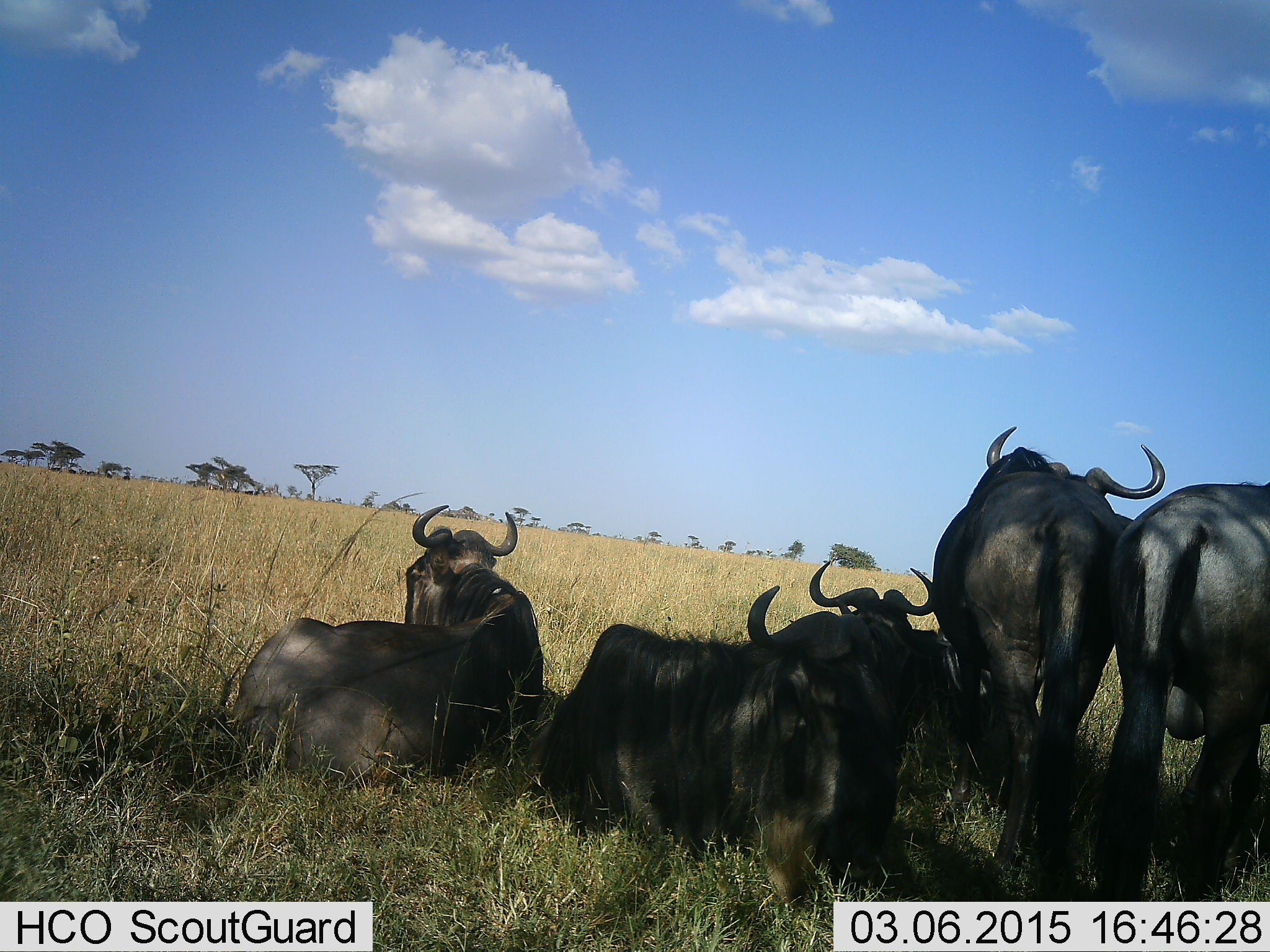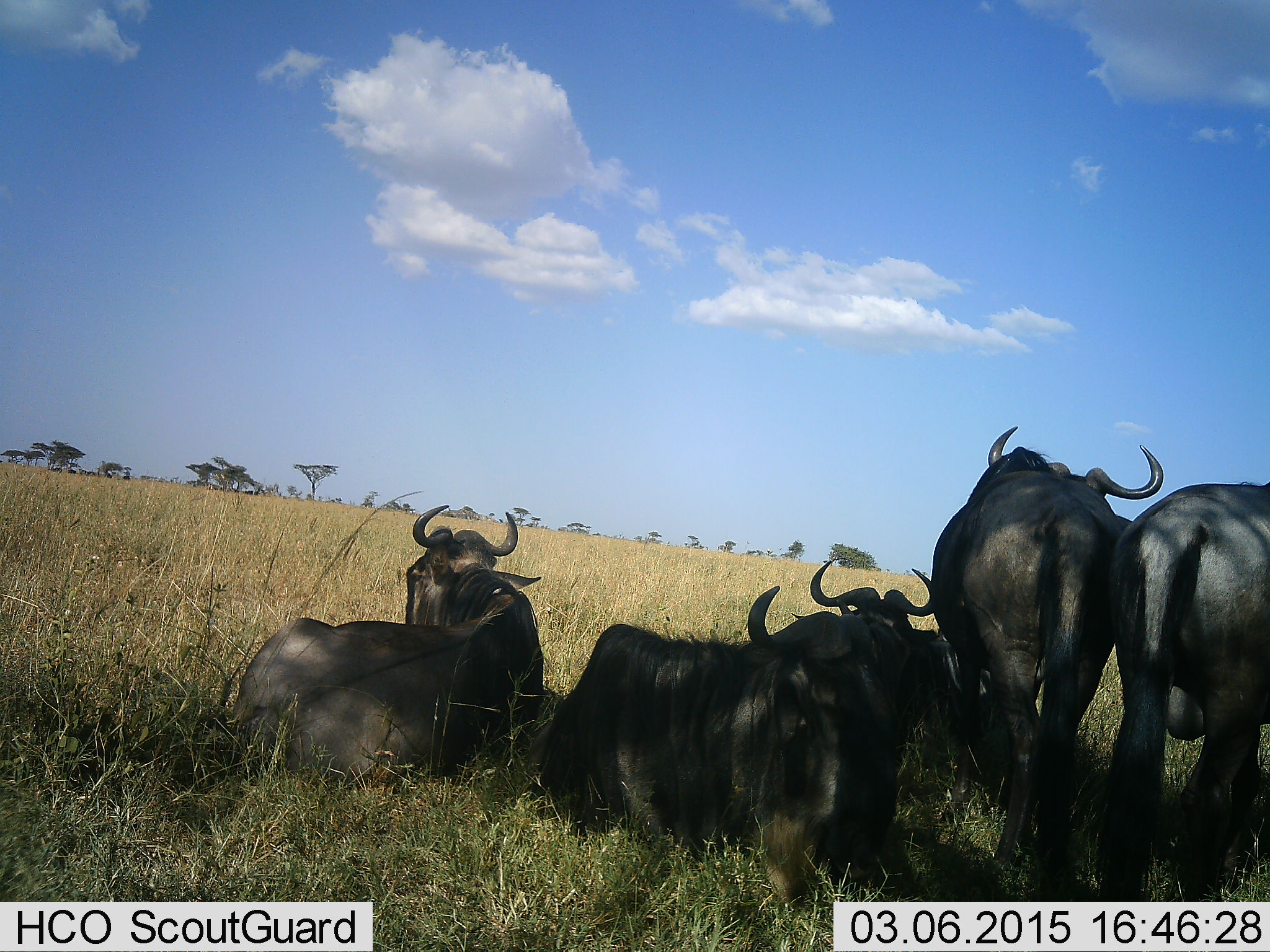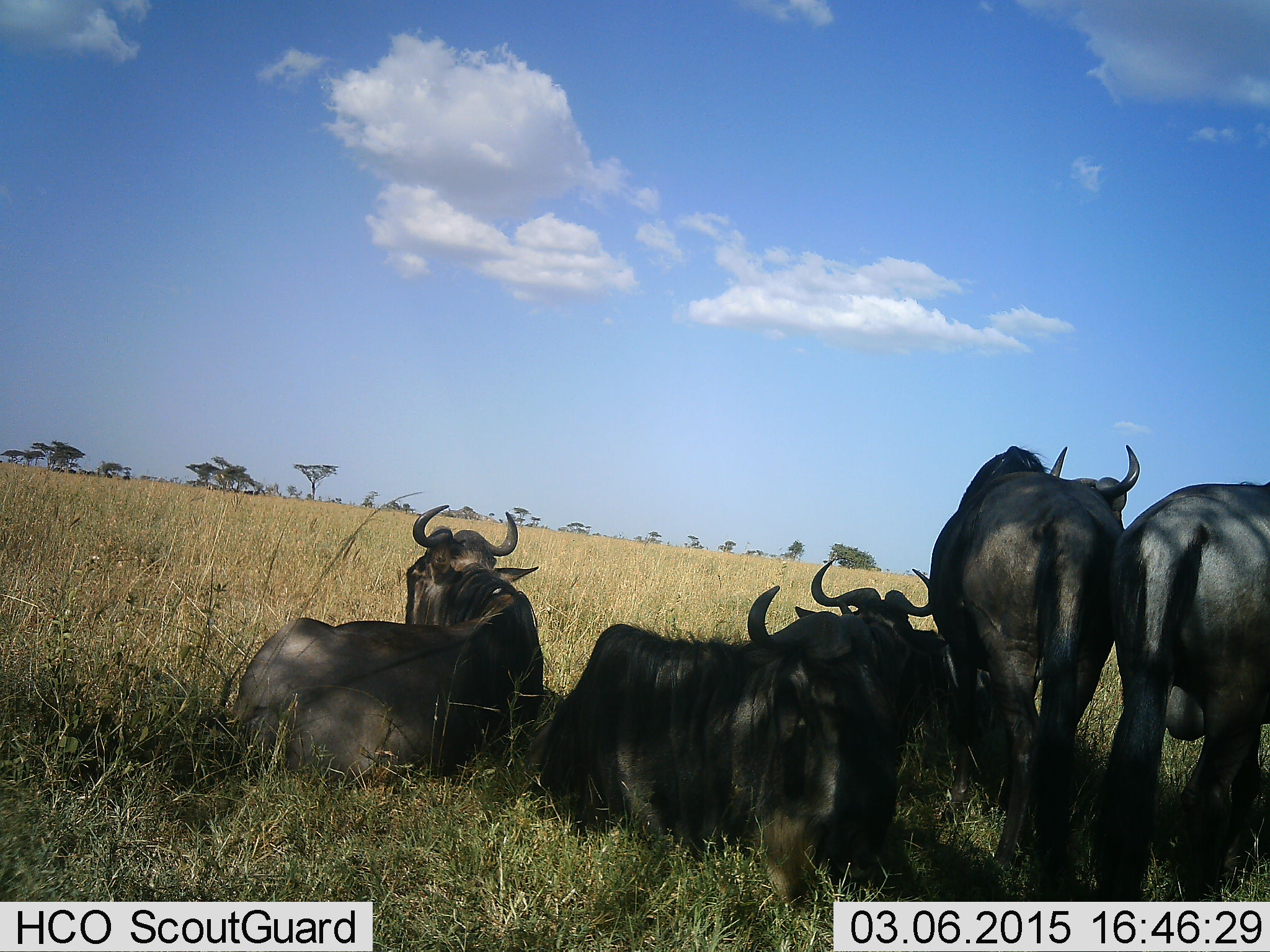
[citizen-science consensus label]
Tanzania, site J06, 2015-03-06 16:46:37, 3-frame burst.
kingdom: Animalia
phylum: Chordata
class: Mammalia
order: Artiodactyla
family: Bovidae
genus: Connochaetes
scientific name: Connochaetes taurinus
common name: blue wildebeest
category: wildebeest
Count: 5.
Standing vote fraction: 80%.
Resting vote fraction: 100%.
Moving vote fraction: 0%.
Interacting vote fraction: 0%.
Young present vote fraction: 0%.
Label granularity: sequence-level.